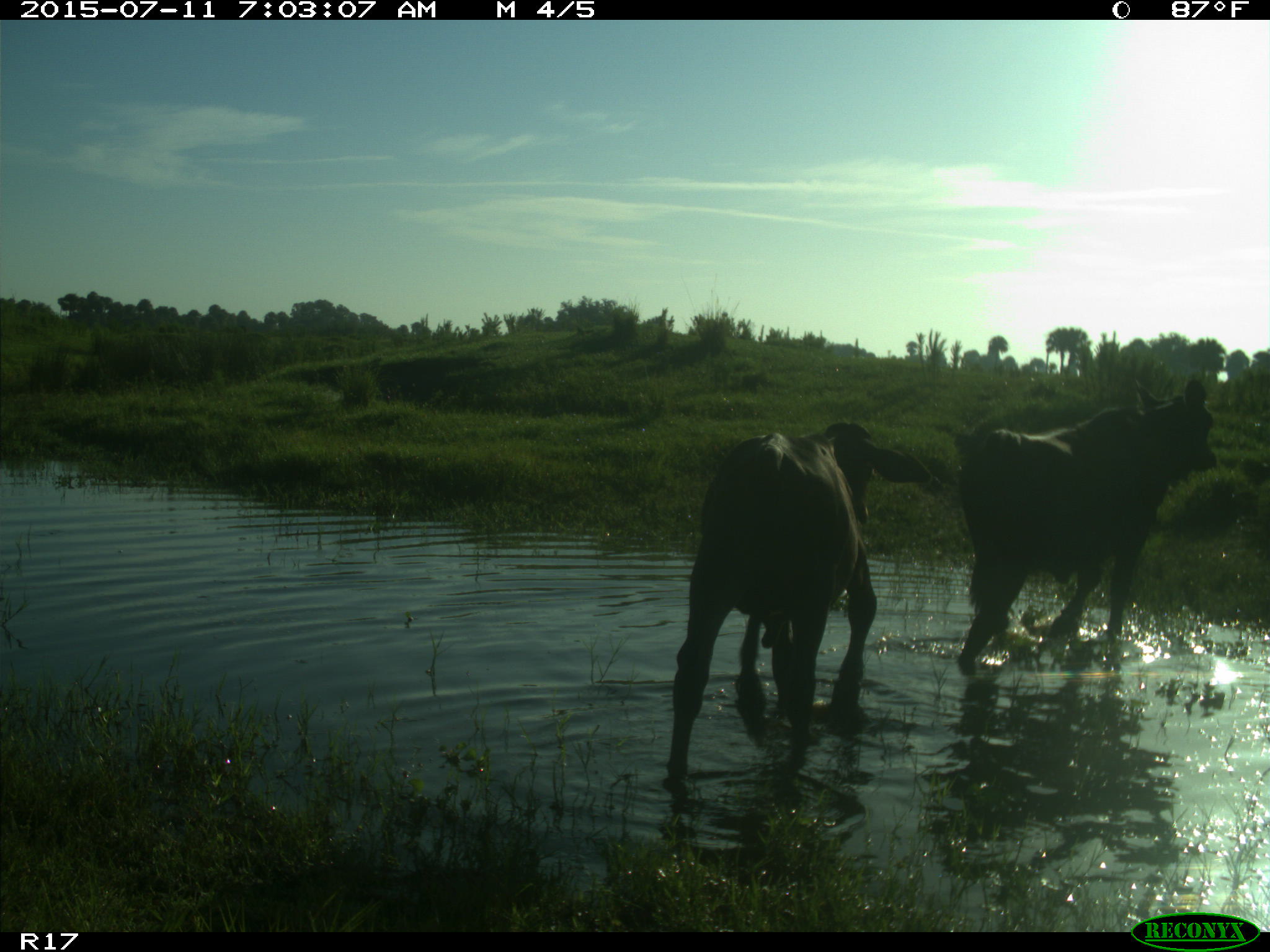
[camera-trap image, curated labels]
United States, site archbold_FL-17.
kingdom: Animalia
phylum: Chordata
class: Mammalia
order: Artiodactyla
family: Bovidae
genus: Bos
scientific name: Bos taurus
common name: domestic cow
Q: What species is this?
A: Bos taurus (domestic cow).